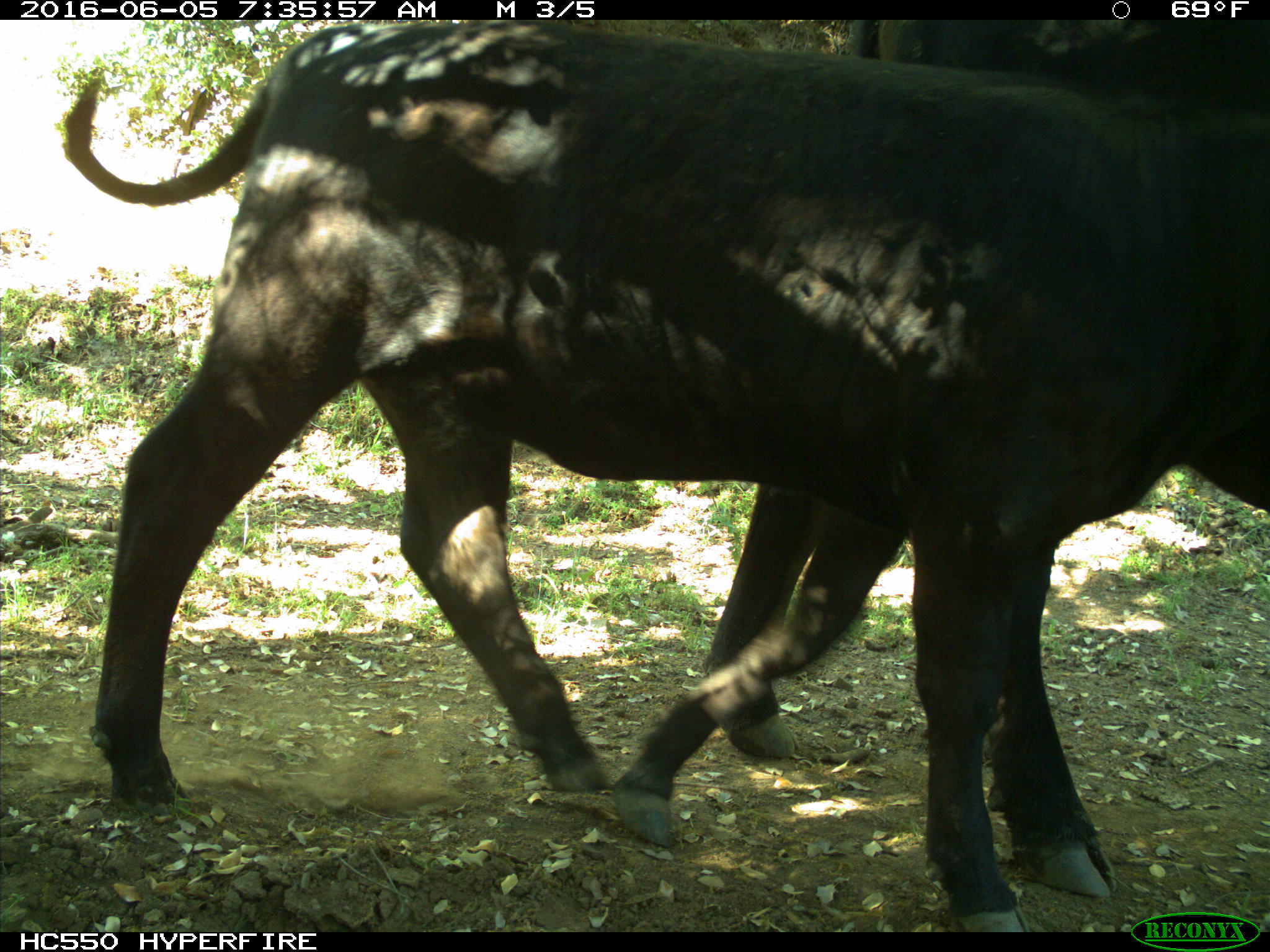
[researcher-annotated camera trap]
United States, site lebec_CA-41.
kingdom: Animalia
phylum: Chordata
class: Mammalia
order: Artiodactyla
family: Bovidae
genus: Bos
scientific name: Bos taurus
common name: domestic cow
Bos taurus (domestic cow).